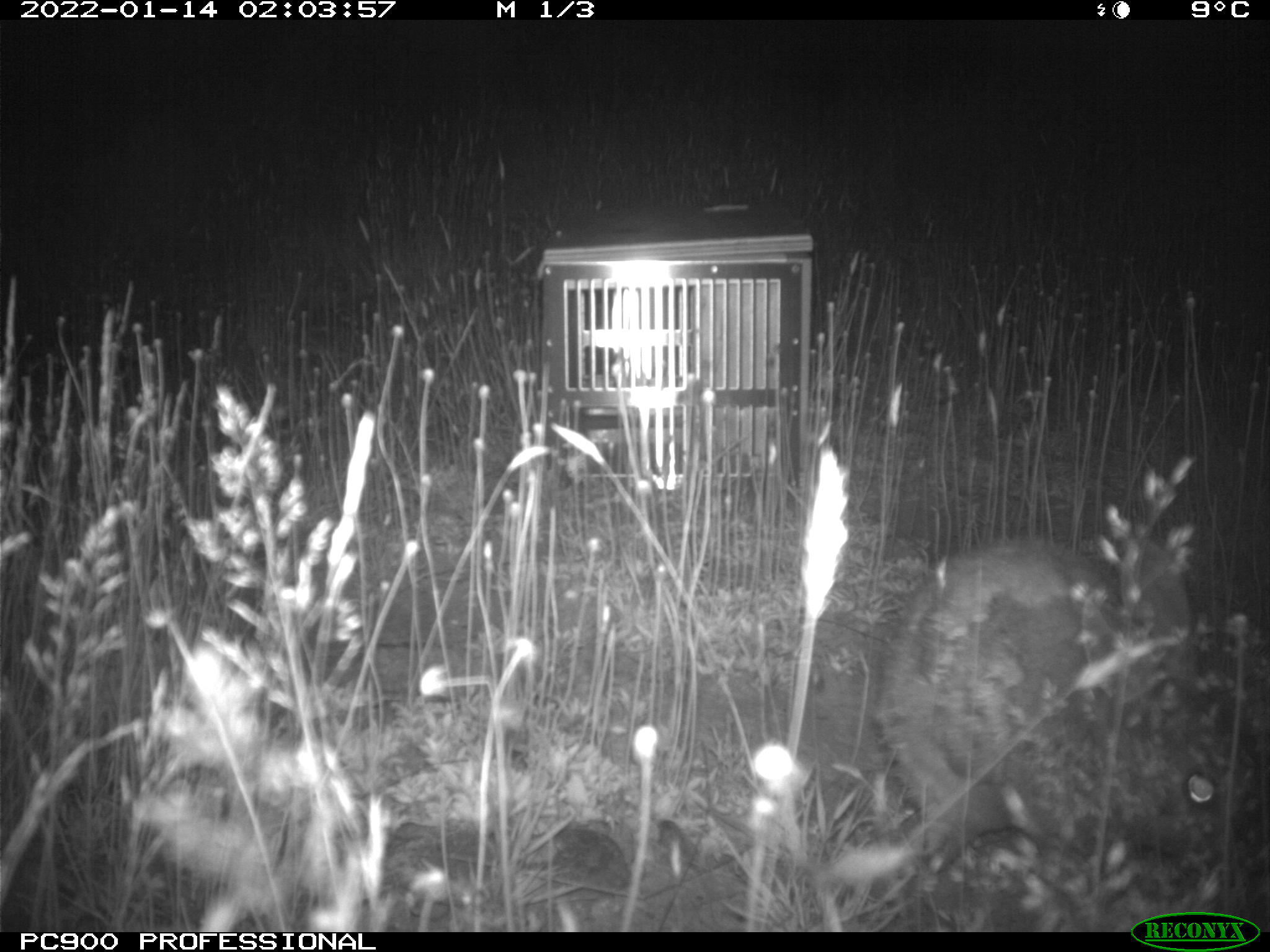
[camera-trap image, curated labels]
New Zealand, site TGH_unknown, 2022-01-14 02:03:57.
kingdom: Animalia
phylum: Chordata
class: Mammalia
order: Lagomorpha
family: Leporidae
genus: Oryctolagus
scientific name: Oryctolagus cuniculus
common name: european rabbit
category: rabbit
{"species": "rabbit (european rabbit) (Oryctolagus cuniculus)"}